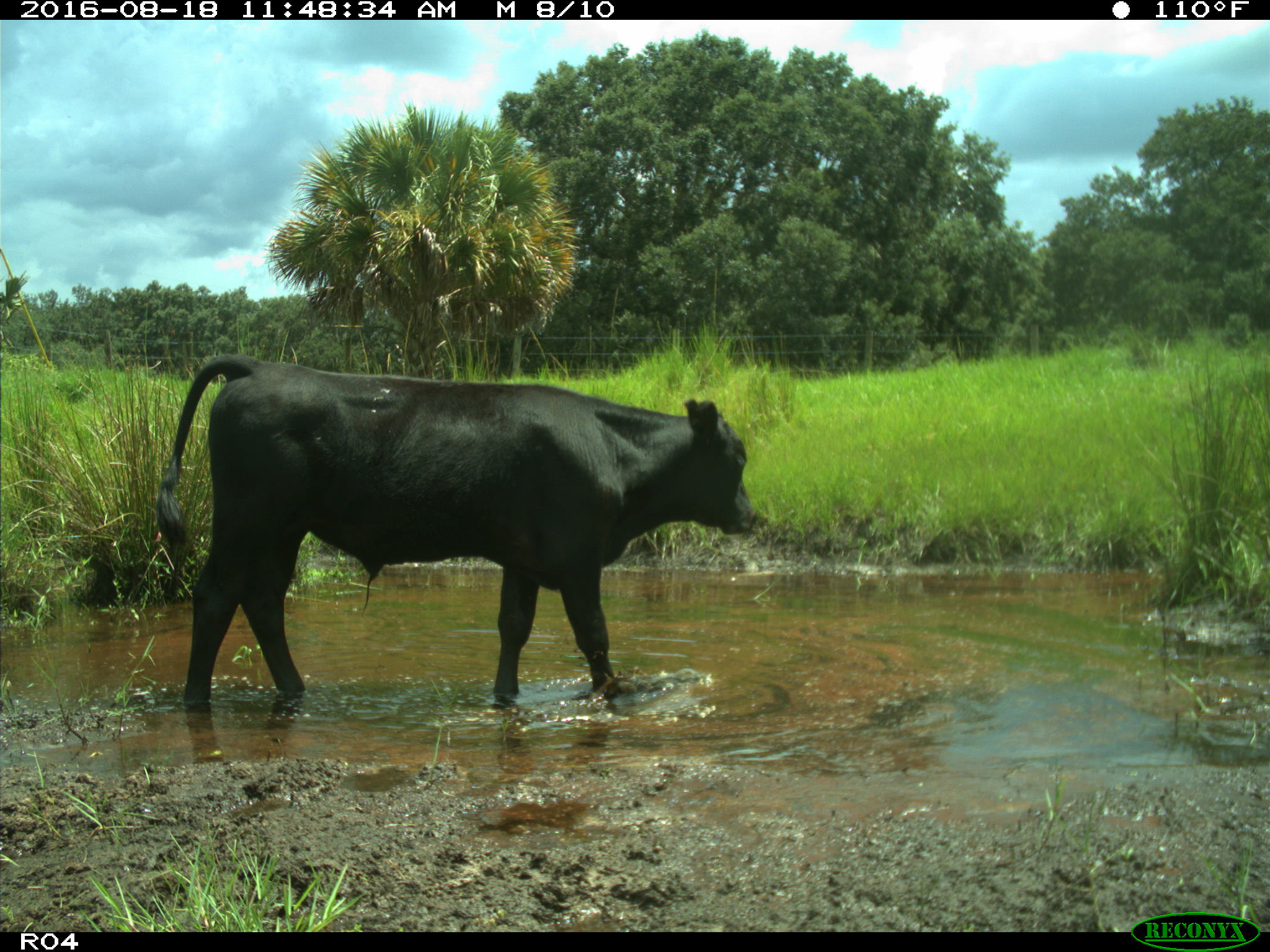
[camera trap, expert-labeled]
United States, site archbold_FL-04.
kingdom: Animalia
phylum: Chordata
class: Mammalia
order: Artiodactyla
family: Bovidae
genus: Bos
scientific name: Bos taurus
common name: domestic cow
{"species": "Bos taurus (domestic cow)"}